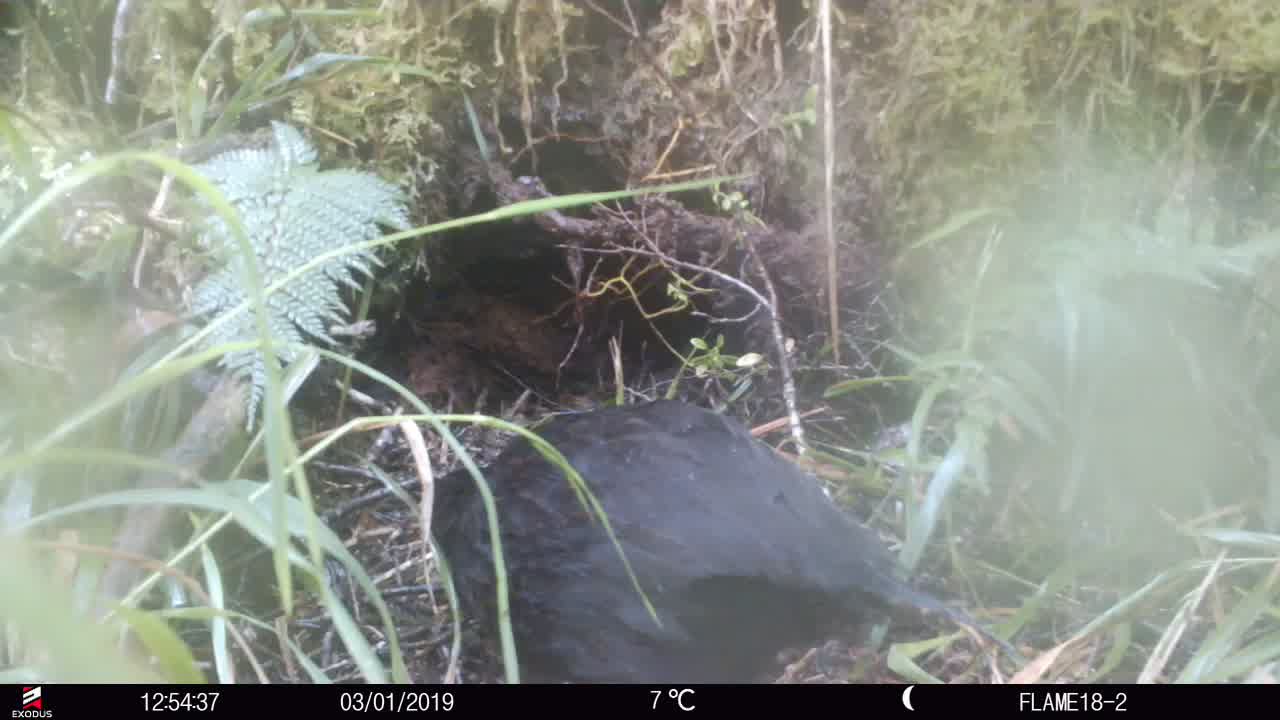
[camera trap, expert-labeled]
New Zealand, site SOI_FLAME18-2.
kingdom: Animalia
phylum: Chordata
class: Aves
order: Gruiformes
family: Rallidae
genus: Gallirallus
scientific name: Gallirallus australis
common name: weka